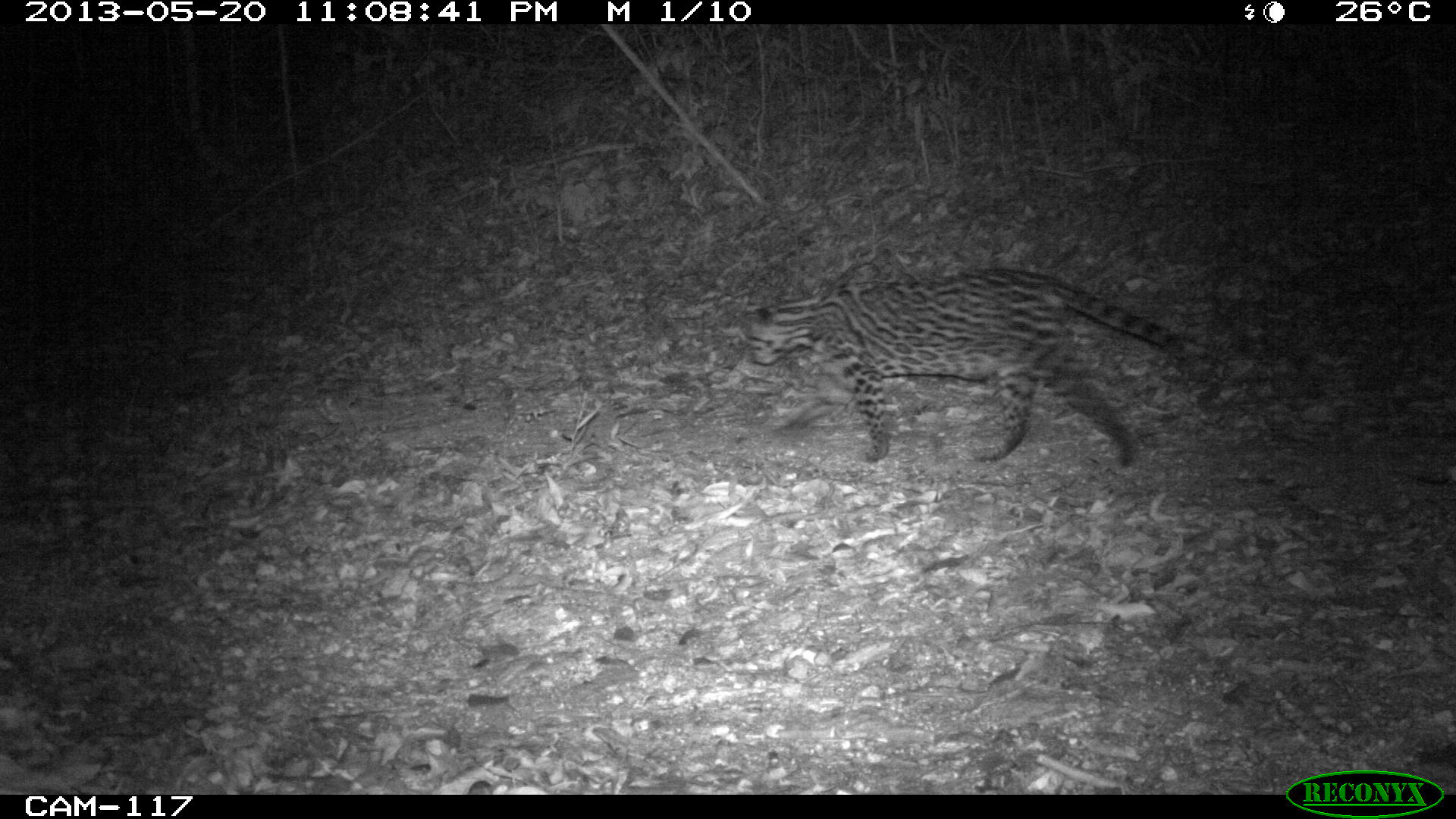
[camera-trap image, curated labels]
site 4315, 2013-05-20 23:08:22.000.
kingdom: Animalia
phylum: Chordata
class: Mammalia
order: Carnivora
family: Felidae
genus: Leopardus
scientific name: Leopardus pardalis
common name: ocelot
Leopardus pardalis (ocelot), count 1, sex male.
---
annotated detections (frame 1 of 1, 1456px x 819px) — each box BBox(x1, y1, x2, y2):
leopardus pardalis: BBox(738, 266, 1185, 467)